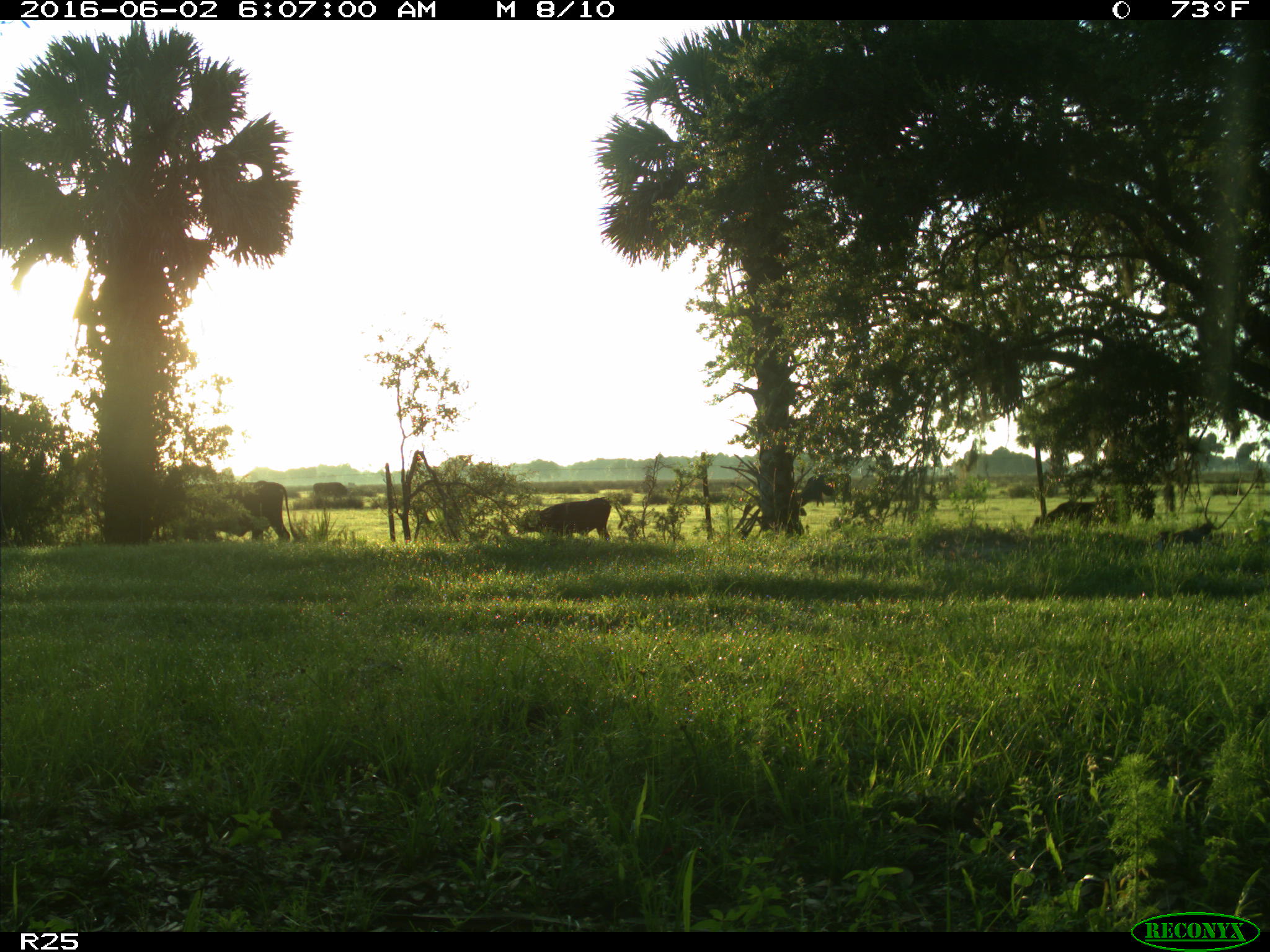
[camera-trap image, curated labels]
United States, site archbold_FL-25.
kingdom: Animalia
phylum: Chordata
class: Mammalia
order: Artiodactyla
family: Bovidae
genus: Bos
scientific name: Bos taurus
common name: domestic cow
Bos taurus (domestic cow).